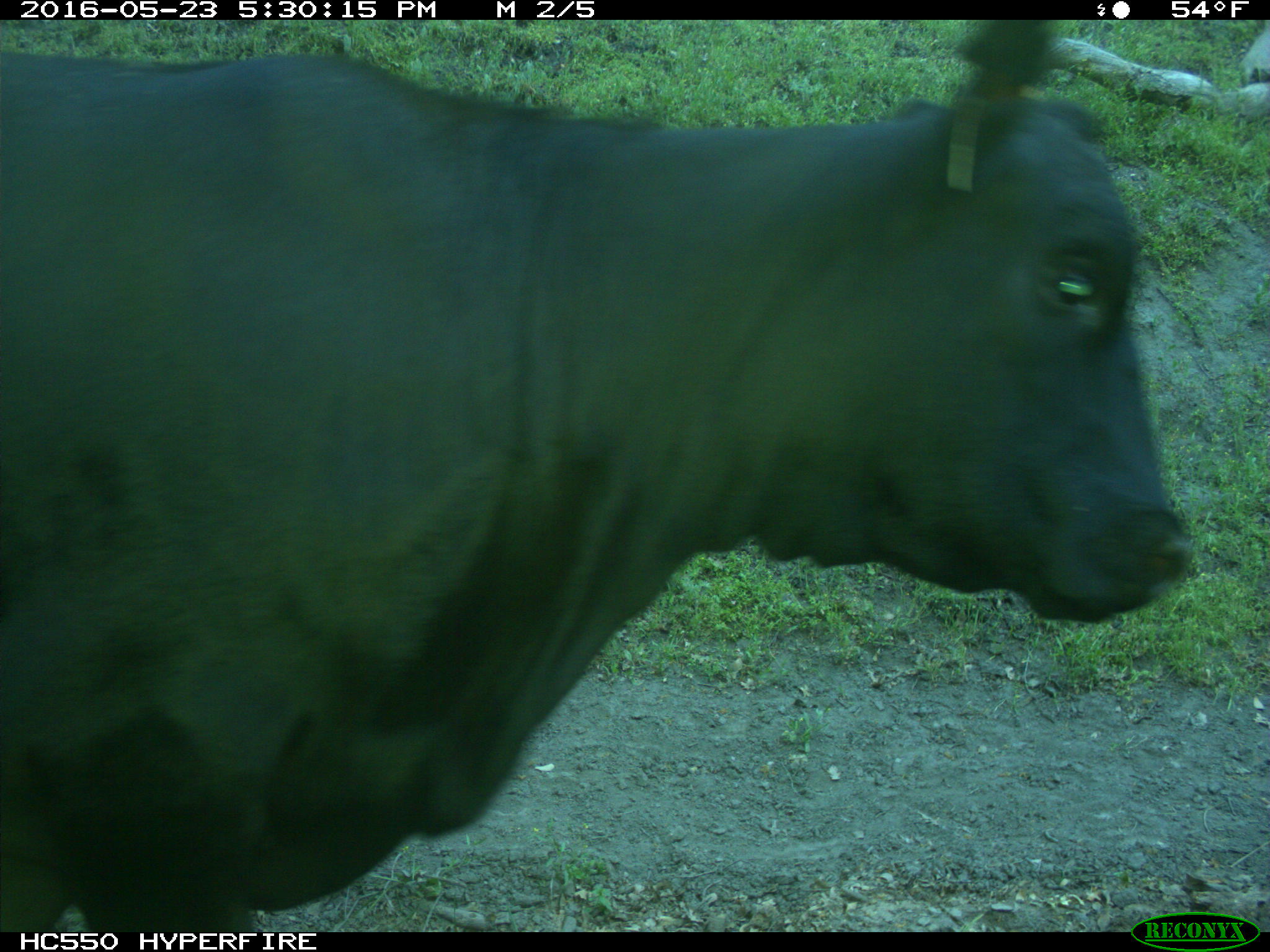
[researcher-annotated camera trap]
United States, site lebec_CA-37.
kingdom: Animalia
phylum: Chordata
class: Mammalia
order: Artiodactyla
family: Bovidae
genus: Bos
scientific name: Bos taurus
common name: domestic cow